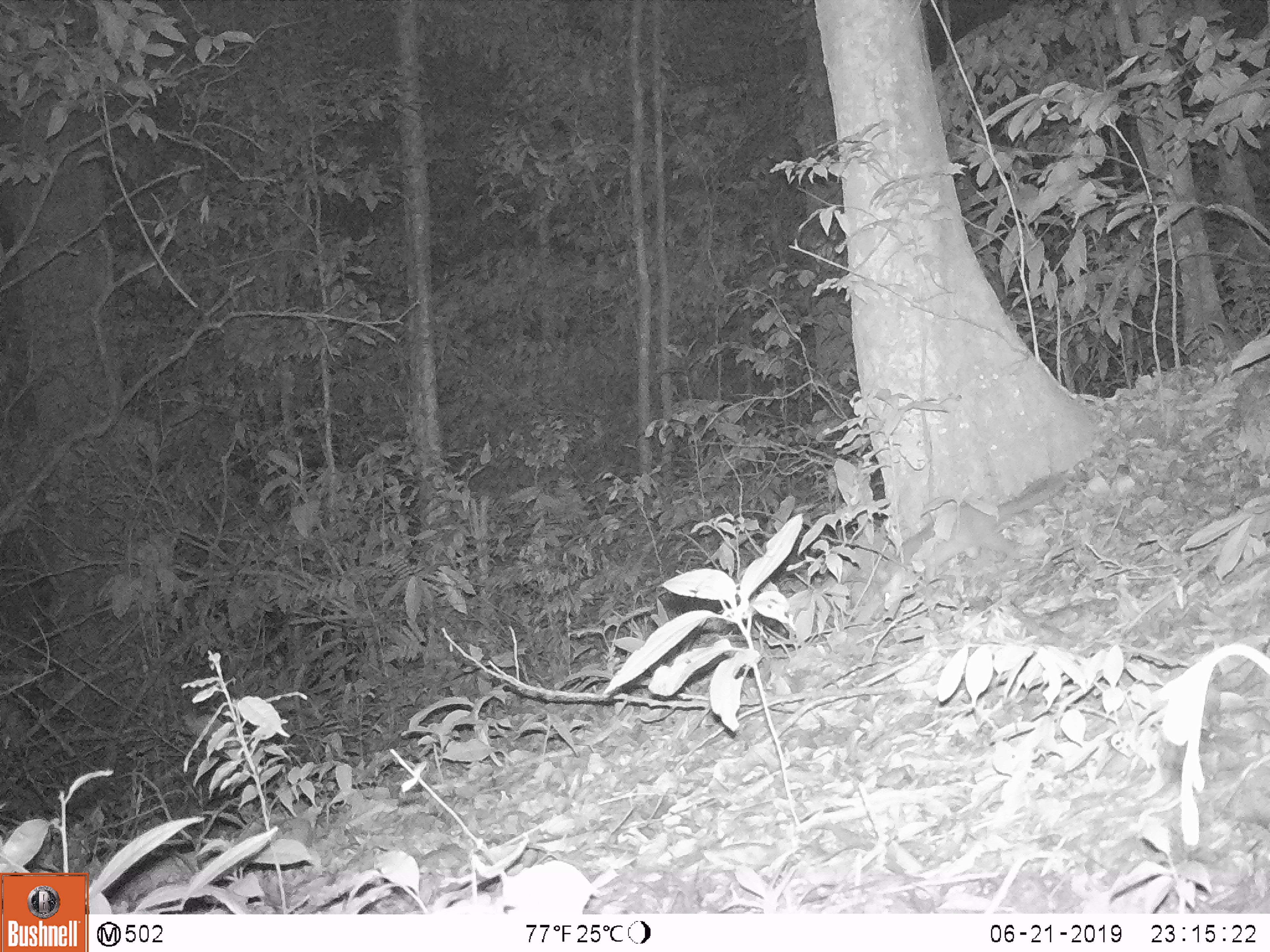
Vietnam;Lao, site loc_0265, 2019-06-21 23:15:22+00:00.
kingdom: Animalia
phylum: Chordata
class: Mammalia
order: Carnivora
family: Mustelidae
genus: Melogale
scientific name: Melogale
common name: ferret badger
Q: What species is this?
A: Ferret badger (Melogale).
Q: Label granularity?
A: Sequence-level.